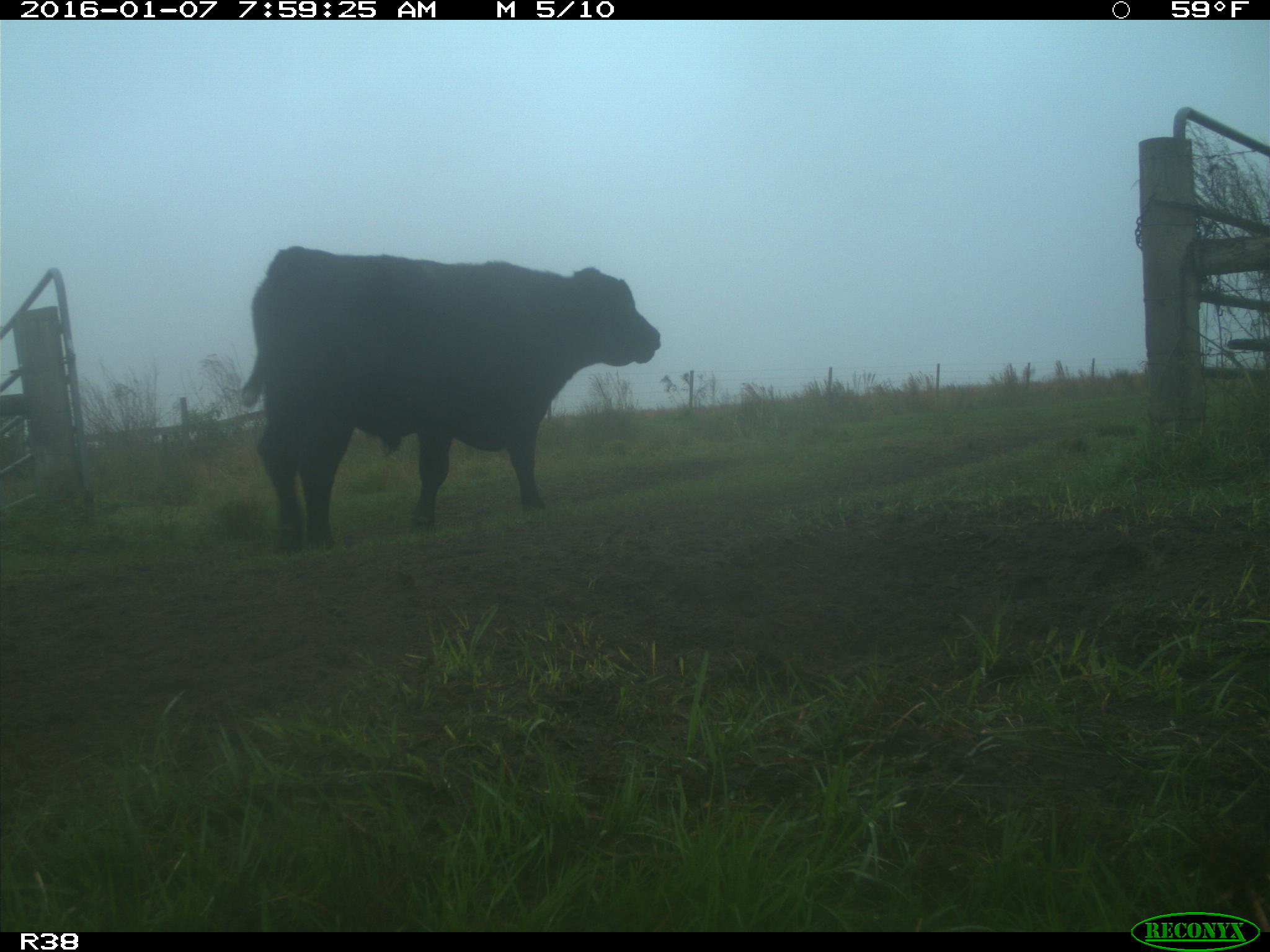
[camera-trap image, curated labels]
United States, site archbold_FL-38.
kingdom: Animalia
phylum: Chordata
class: Mammalia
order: Artiodactyla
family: Bovidae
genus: Bos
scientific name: Bos taurus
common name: domestic cow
Bos taurus (domestic cow).